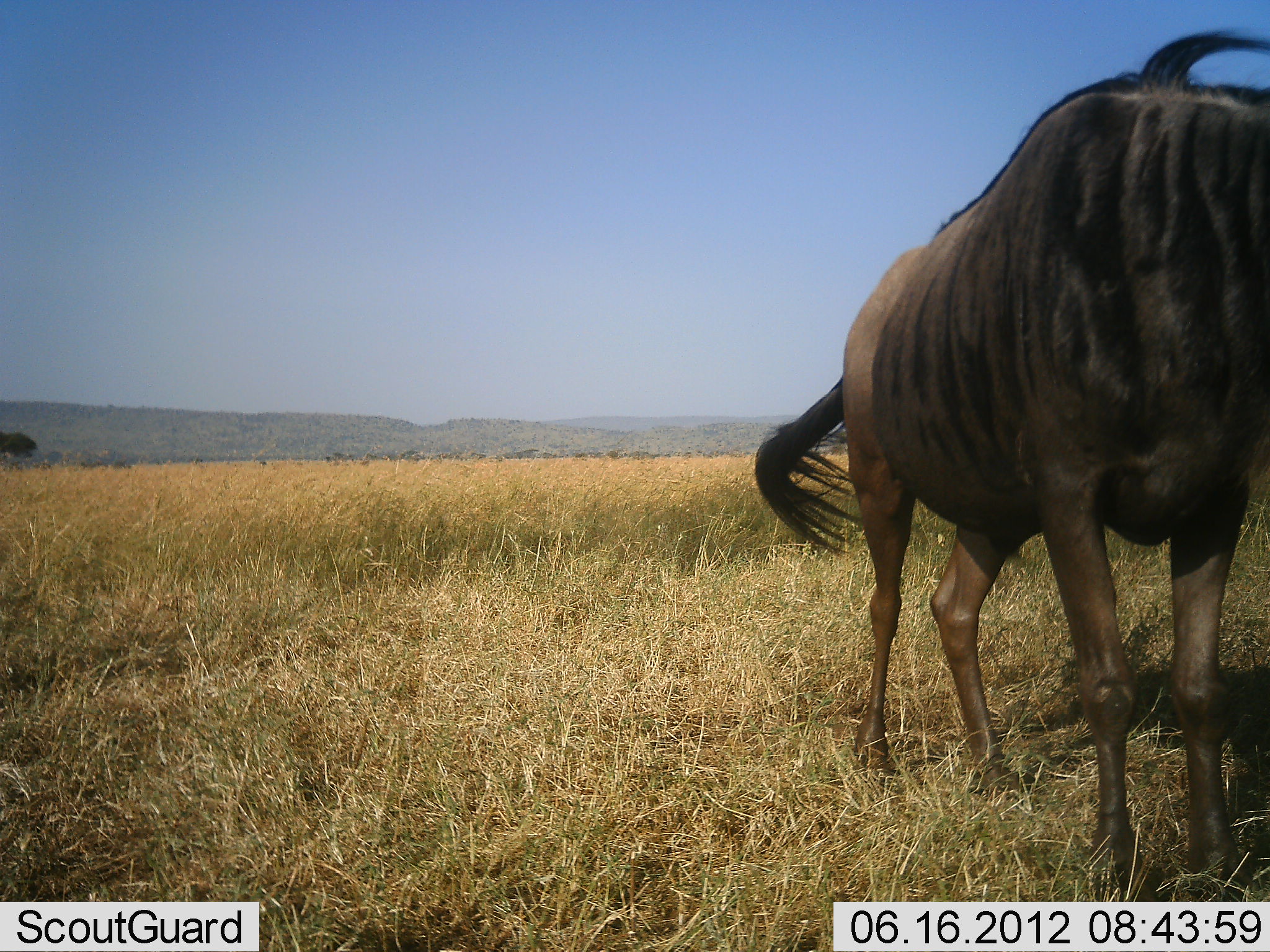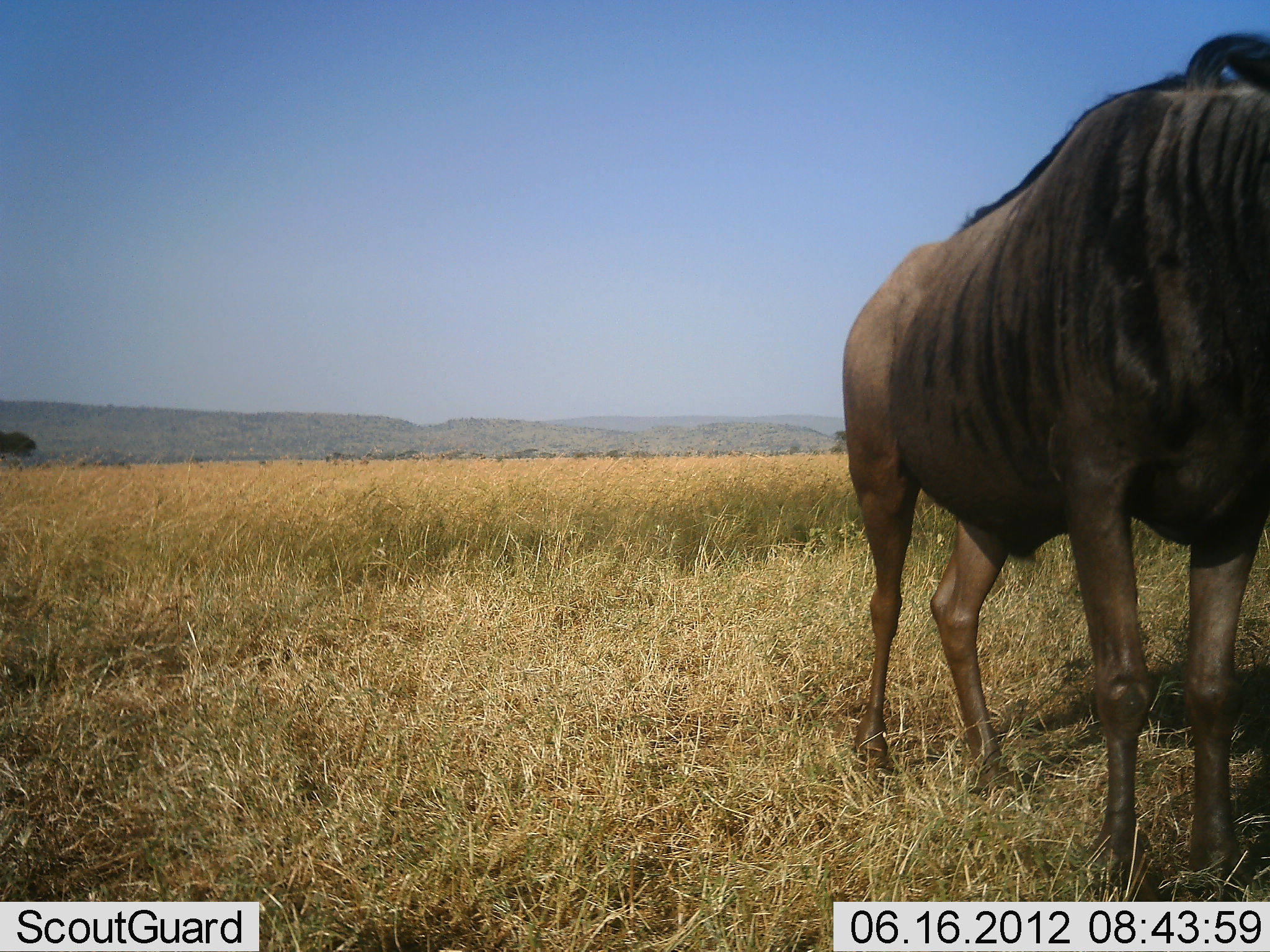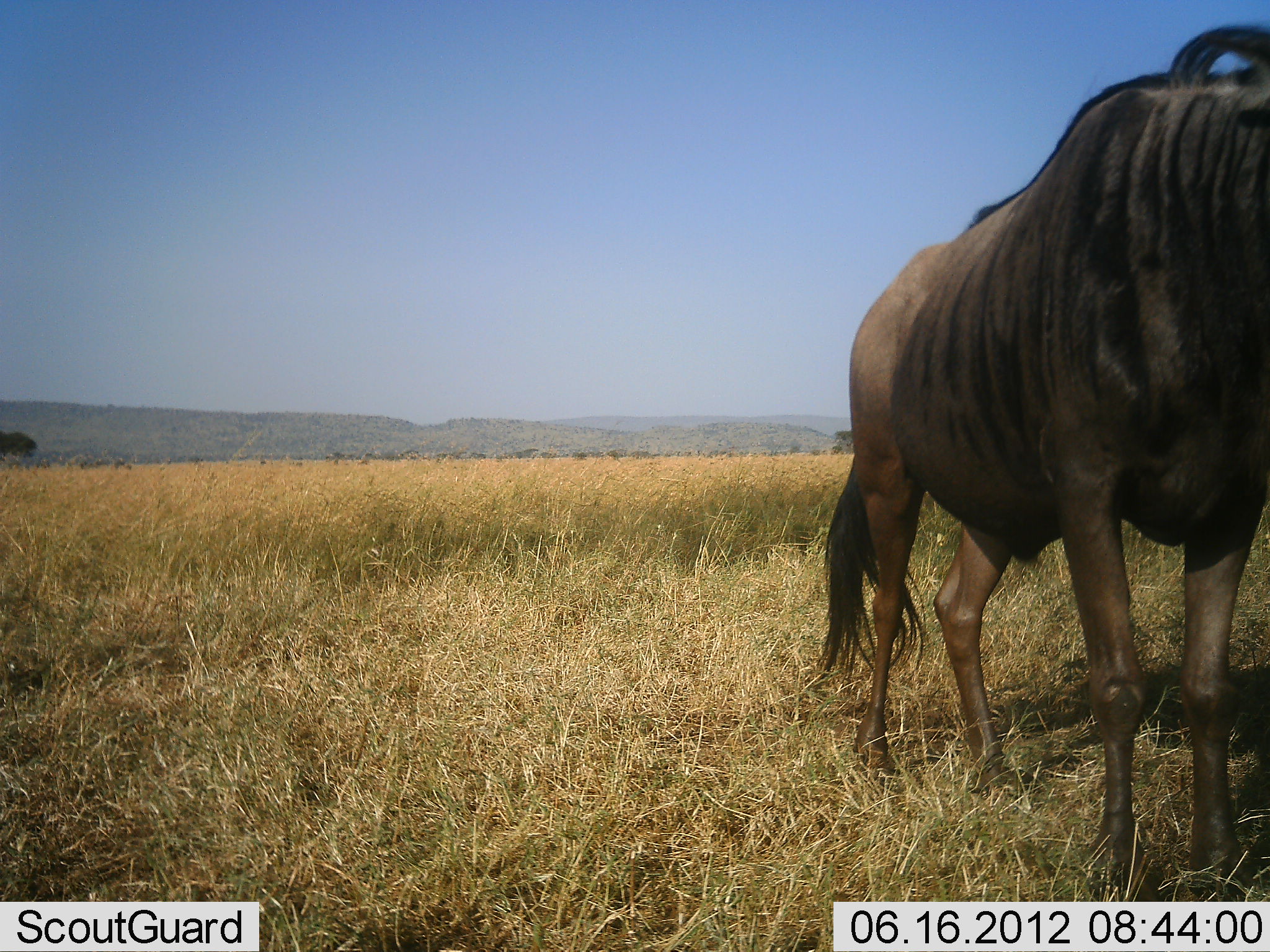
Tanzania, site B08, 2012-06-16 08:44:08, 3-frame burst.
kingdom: Animalia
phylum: Chordata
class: Mammalia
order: Artiodactyla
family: Bovidae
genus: Connochaetes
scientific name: Connochaetes taurinus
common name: blue wildebeest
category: wildebeest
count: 1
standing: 100%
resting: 0%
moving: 0%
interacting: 0%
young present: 0%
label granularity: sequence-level